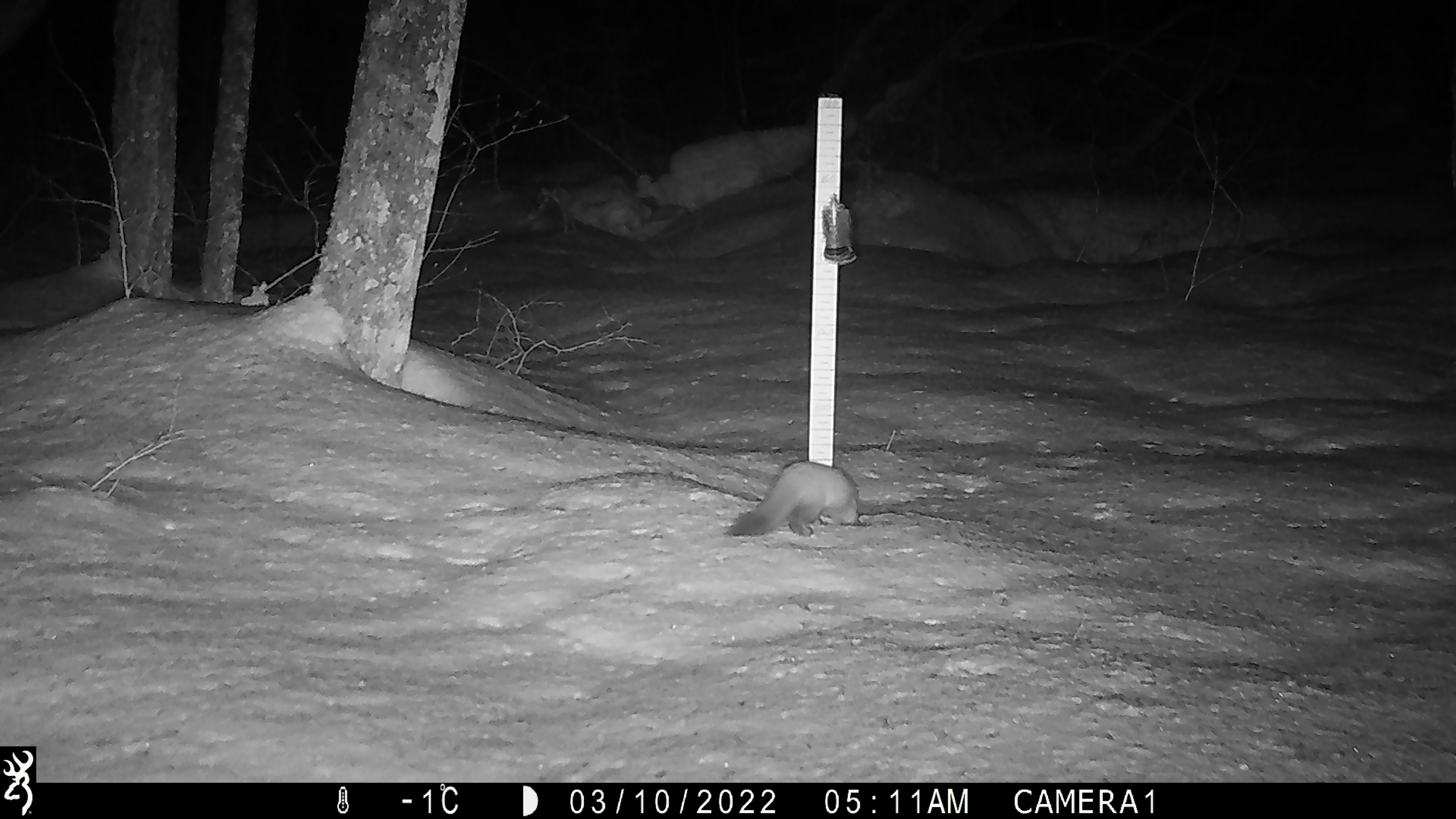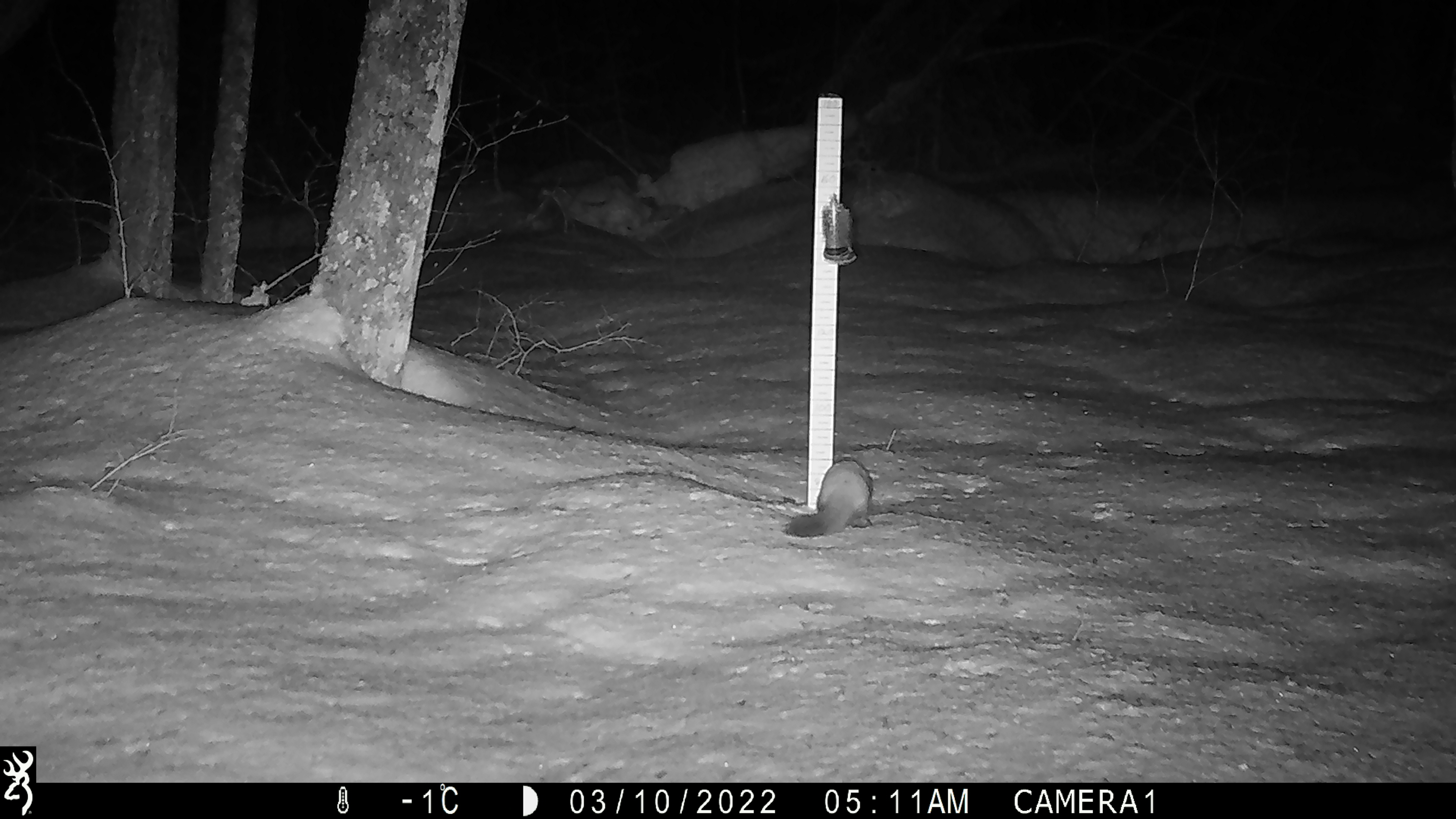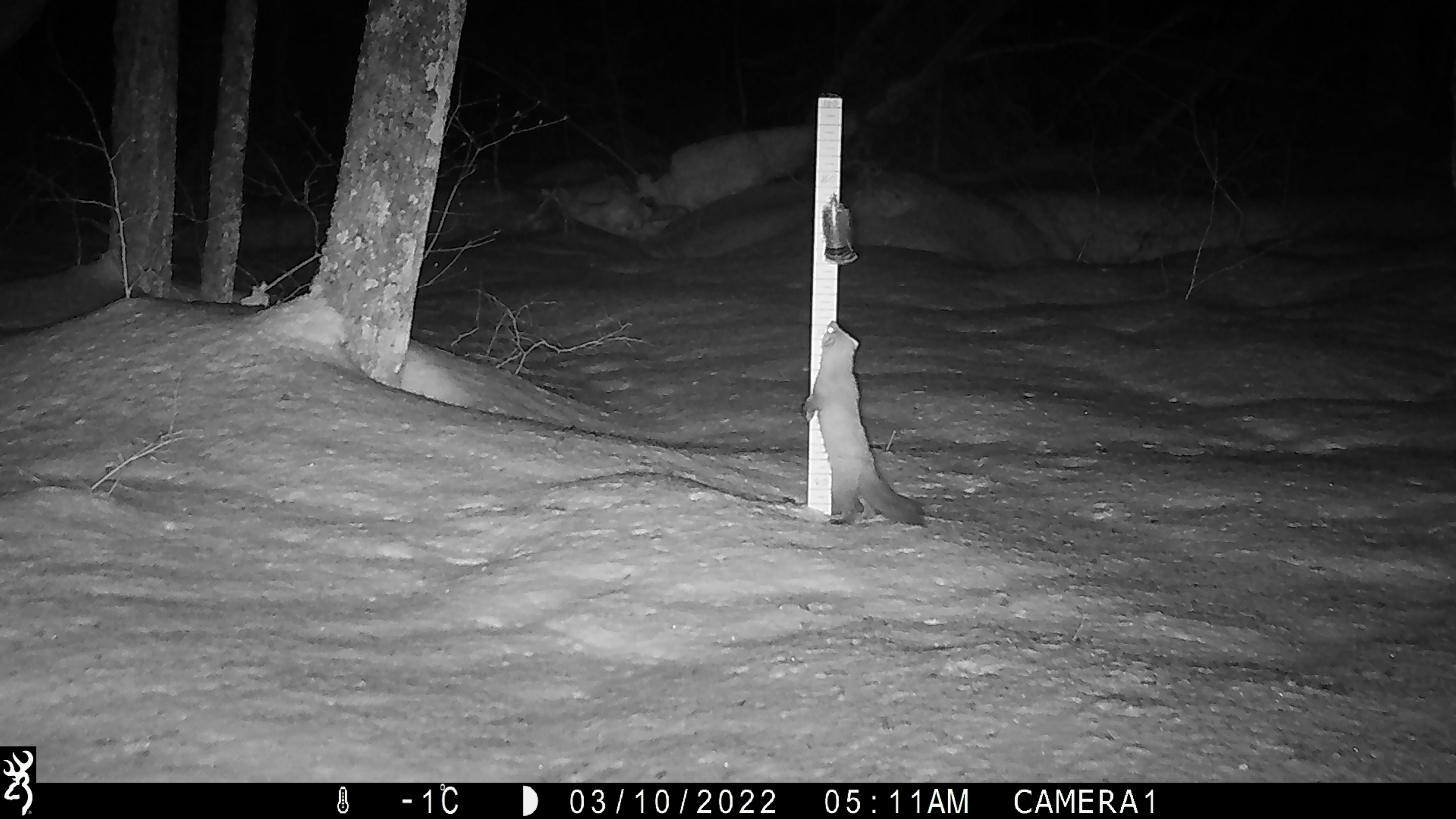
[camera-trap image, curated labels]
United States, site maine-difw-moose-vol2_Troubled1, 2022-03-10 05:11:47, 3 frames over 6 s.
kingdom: Animalia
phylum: Chordata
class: Mammalia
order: Carnivora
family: Mustelidae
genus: Martes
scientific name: Martes americana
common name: american marten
American marten (Martes americana).